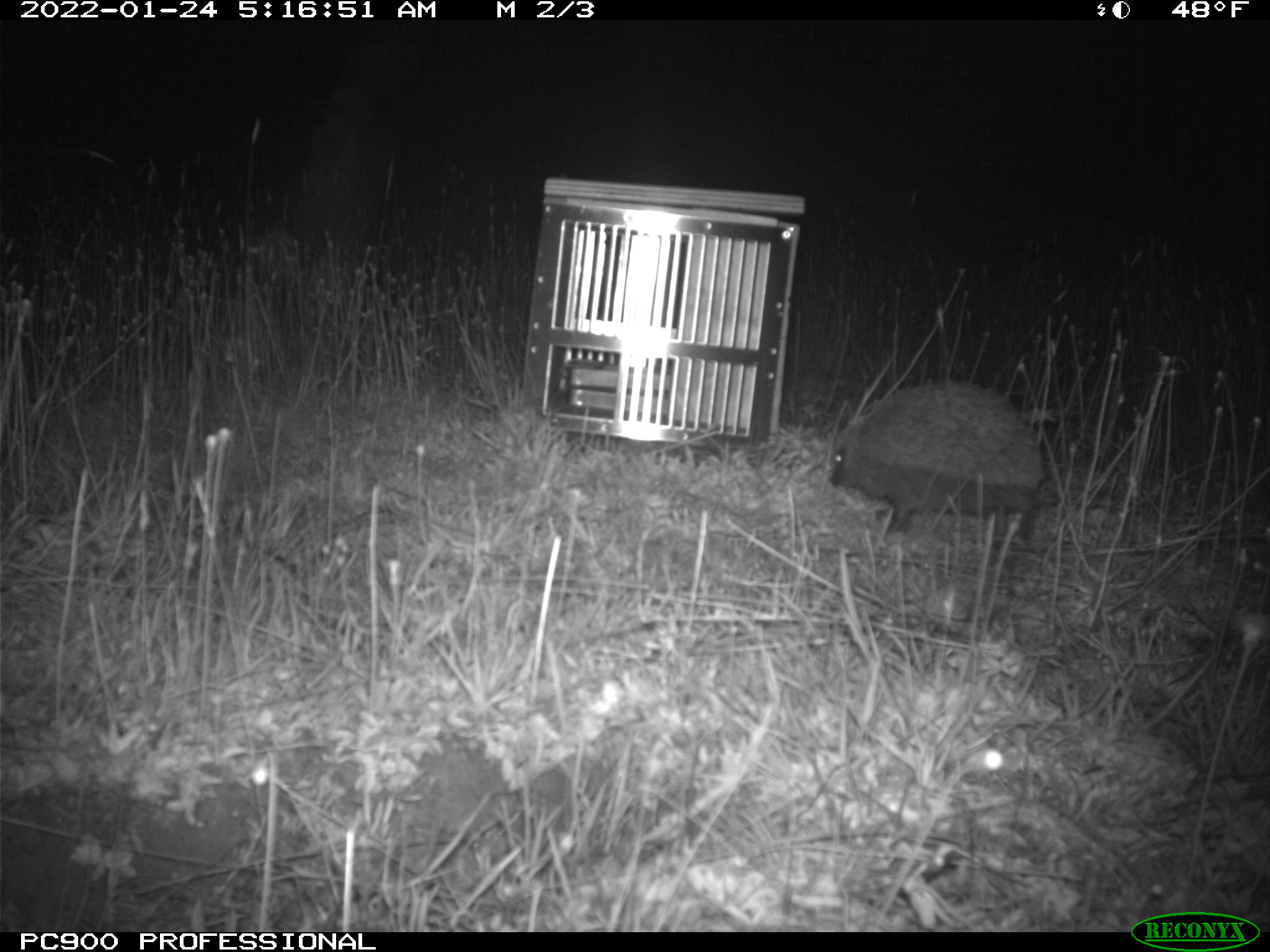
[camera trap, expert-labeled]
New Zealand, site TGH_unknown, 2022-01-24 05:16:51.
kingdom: Animalia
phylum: Chordata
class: Mammalia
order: Eulipotyphla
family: Erinaceidae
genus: Erinaceus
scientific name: Erinaceus europaeus europaeus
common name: european hedgehog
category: hedgehog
Hedgehog (european hedgehog) (Erinaceus europaeus europaeus).